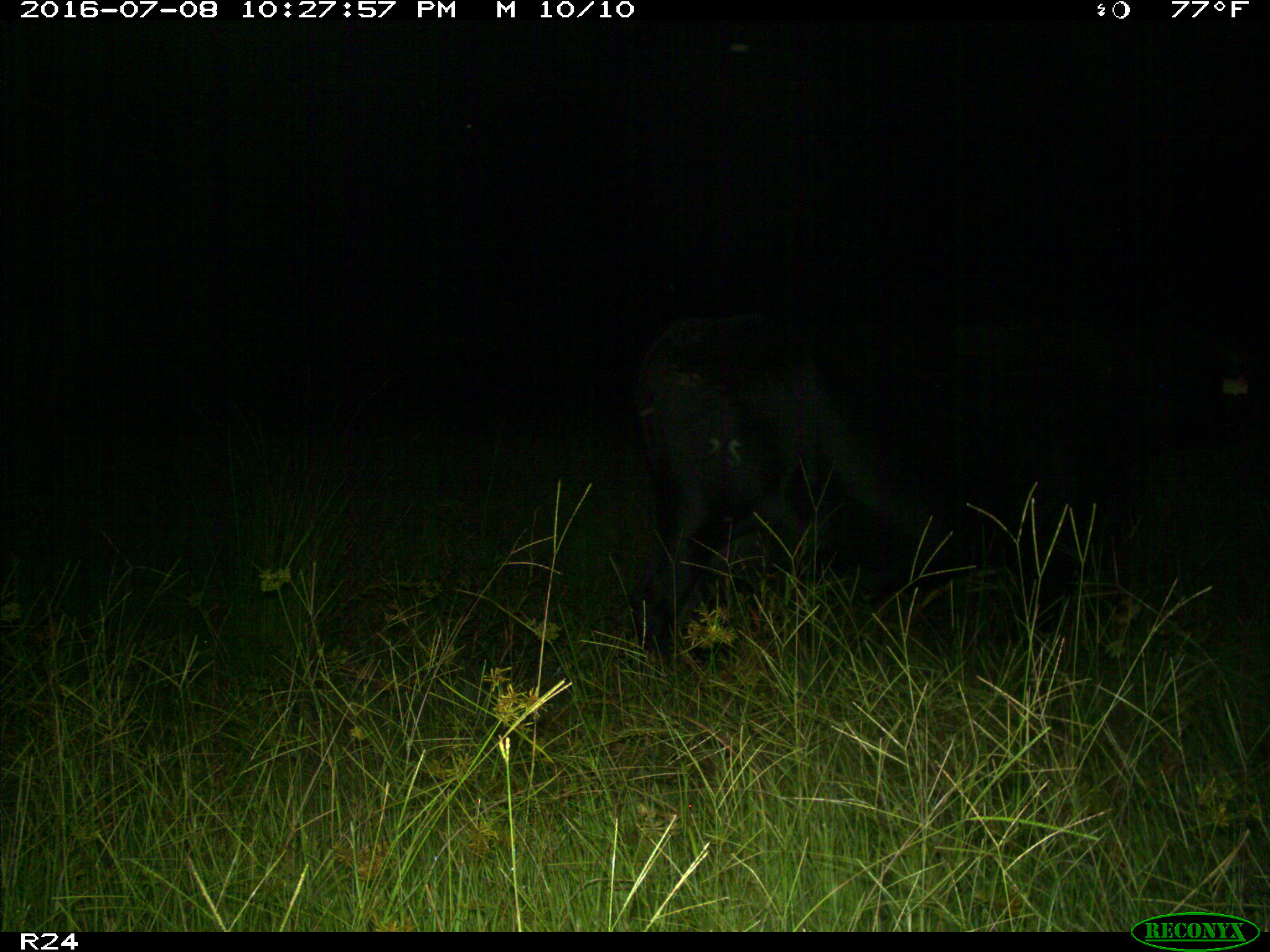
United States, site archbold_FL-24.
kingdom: Animalia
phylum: Chordata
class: Mammalia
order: Artiodactyla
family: Bovidae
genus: Bos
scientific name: Bos taurus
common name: domestic cow